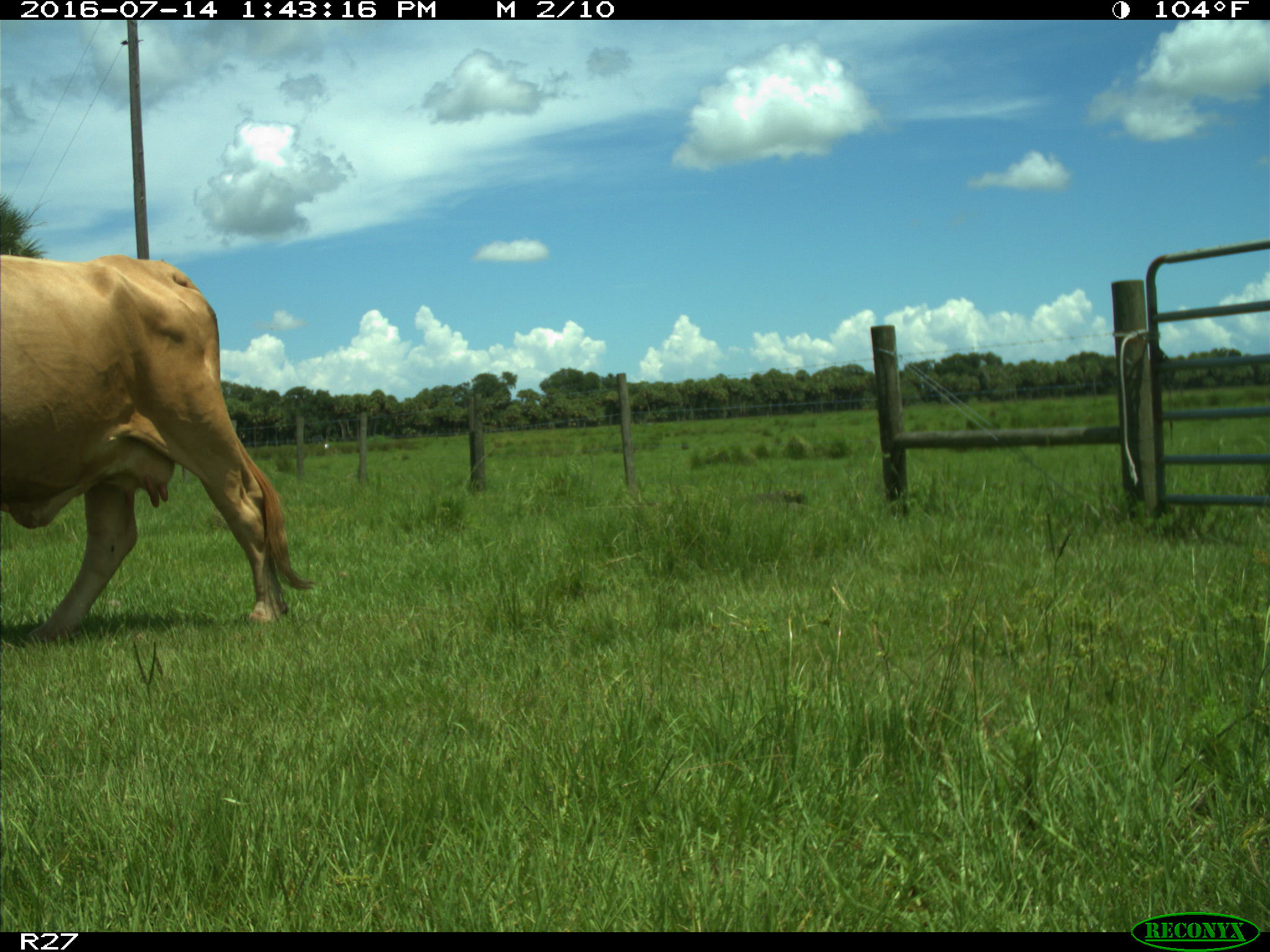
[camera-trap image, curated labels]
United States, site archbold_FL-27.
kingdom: Animalia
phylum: Chordata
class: Mammalia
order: Artiodactyla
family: Bovidae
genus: Bos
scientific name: Bos taurus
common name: domestic cow